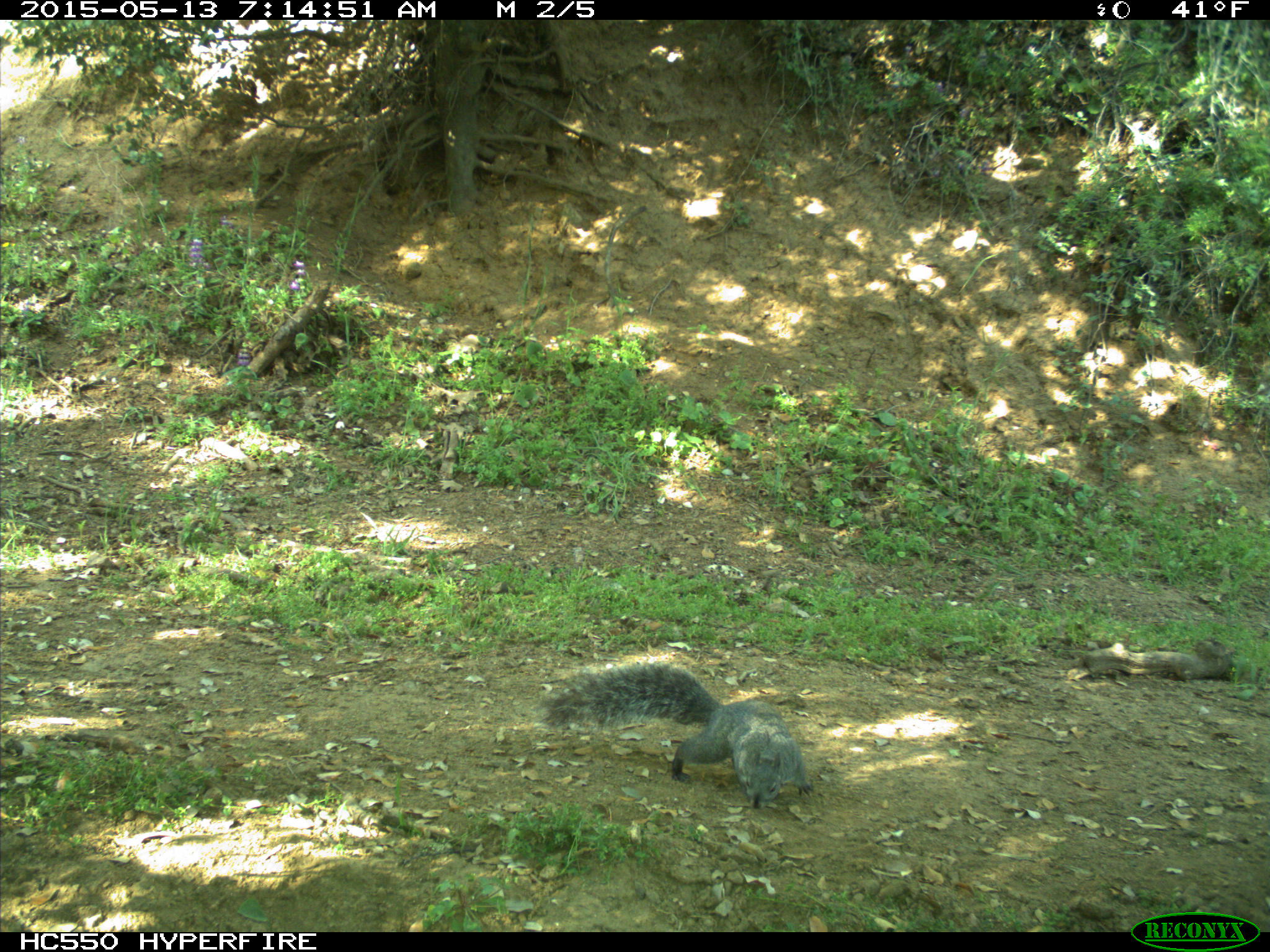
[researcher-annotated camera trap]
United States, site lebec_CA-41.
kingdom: Animalia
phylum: Chordata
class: Mammalia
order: Rodentia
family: Sciuridae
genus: Sciurus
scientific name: Sciurus carolinensis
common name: eastern gray squirrel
Sciurus carolinensis (eastern gray squirrel).